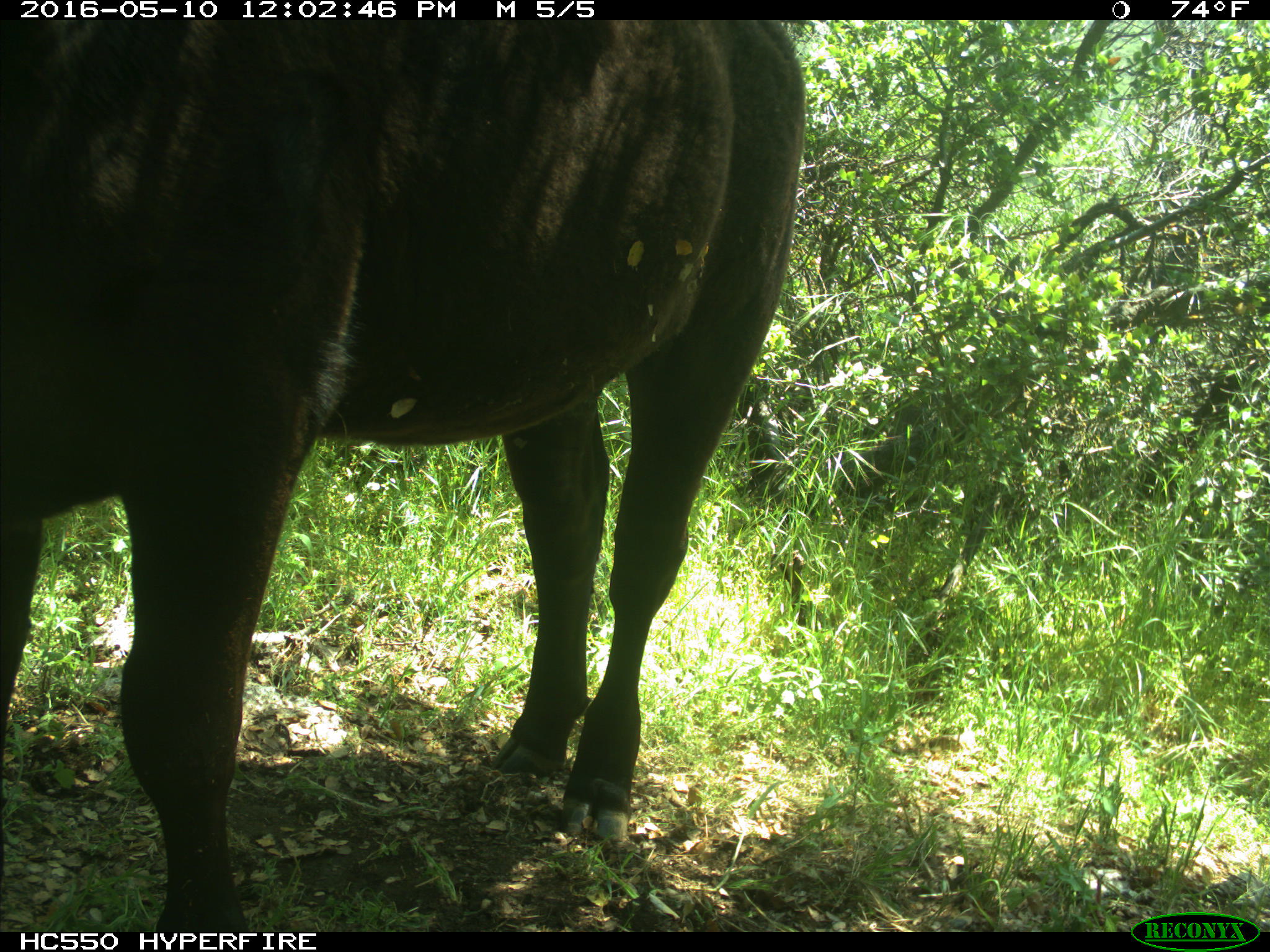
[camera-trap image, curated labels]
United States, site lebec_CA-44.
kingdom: Animalia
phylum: Chordata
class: Mammalia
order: Artiodactyla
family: Bovidae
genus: Bos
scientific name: Bos taurus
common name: domestic cow